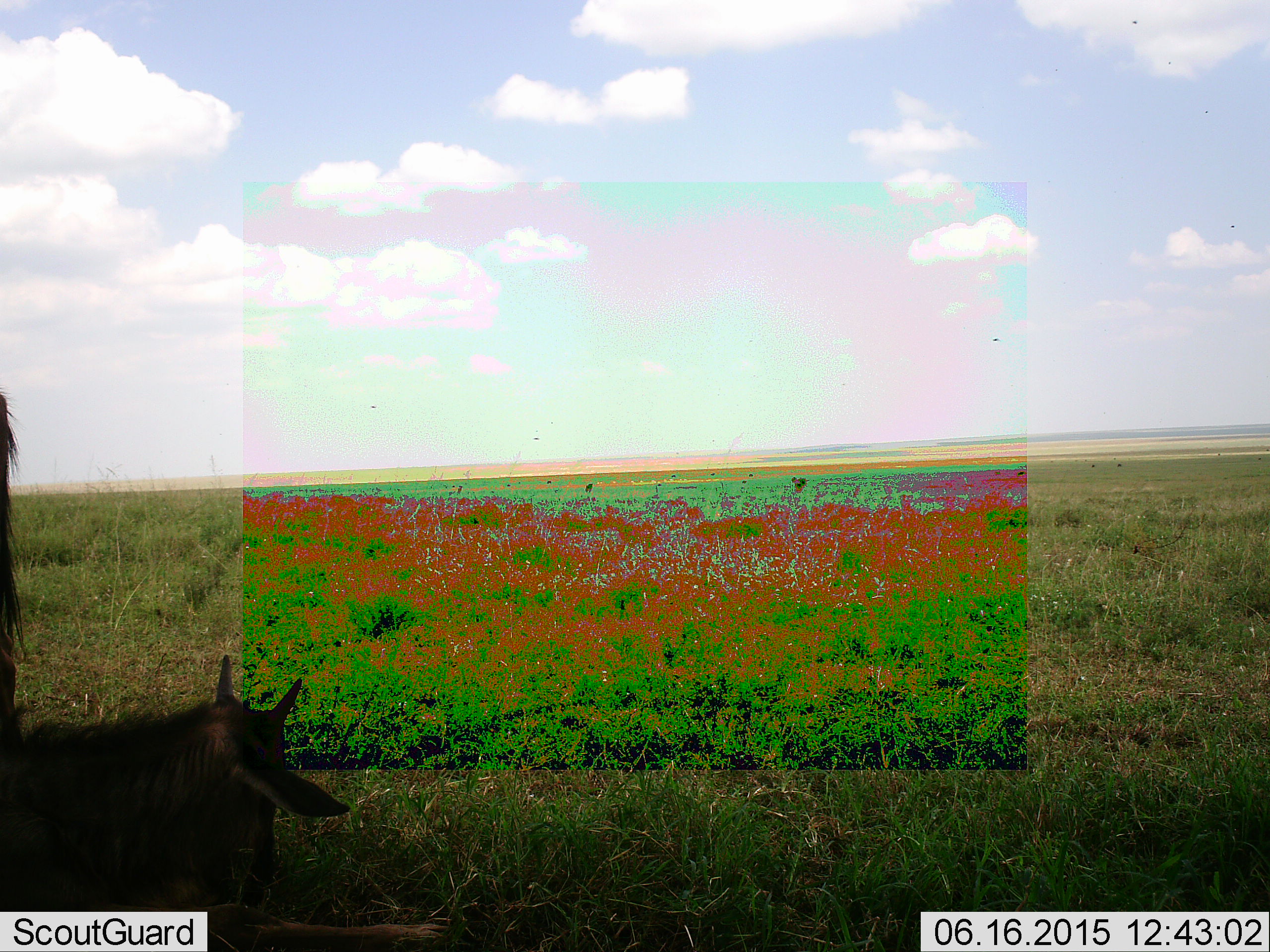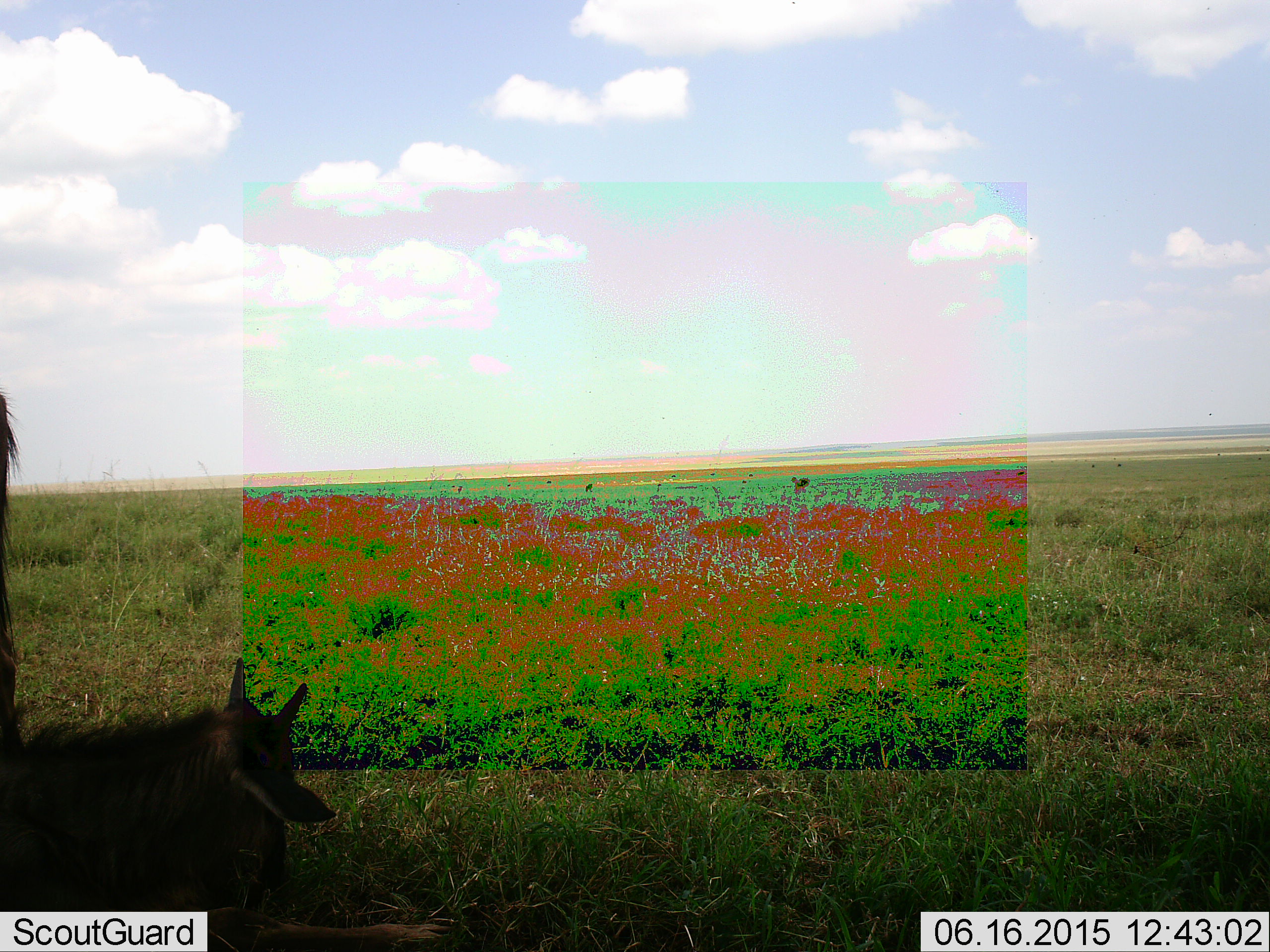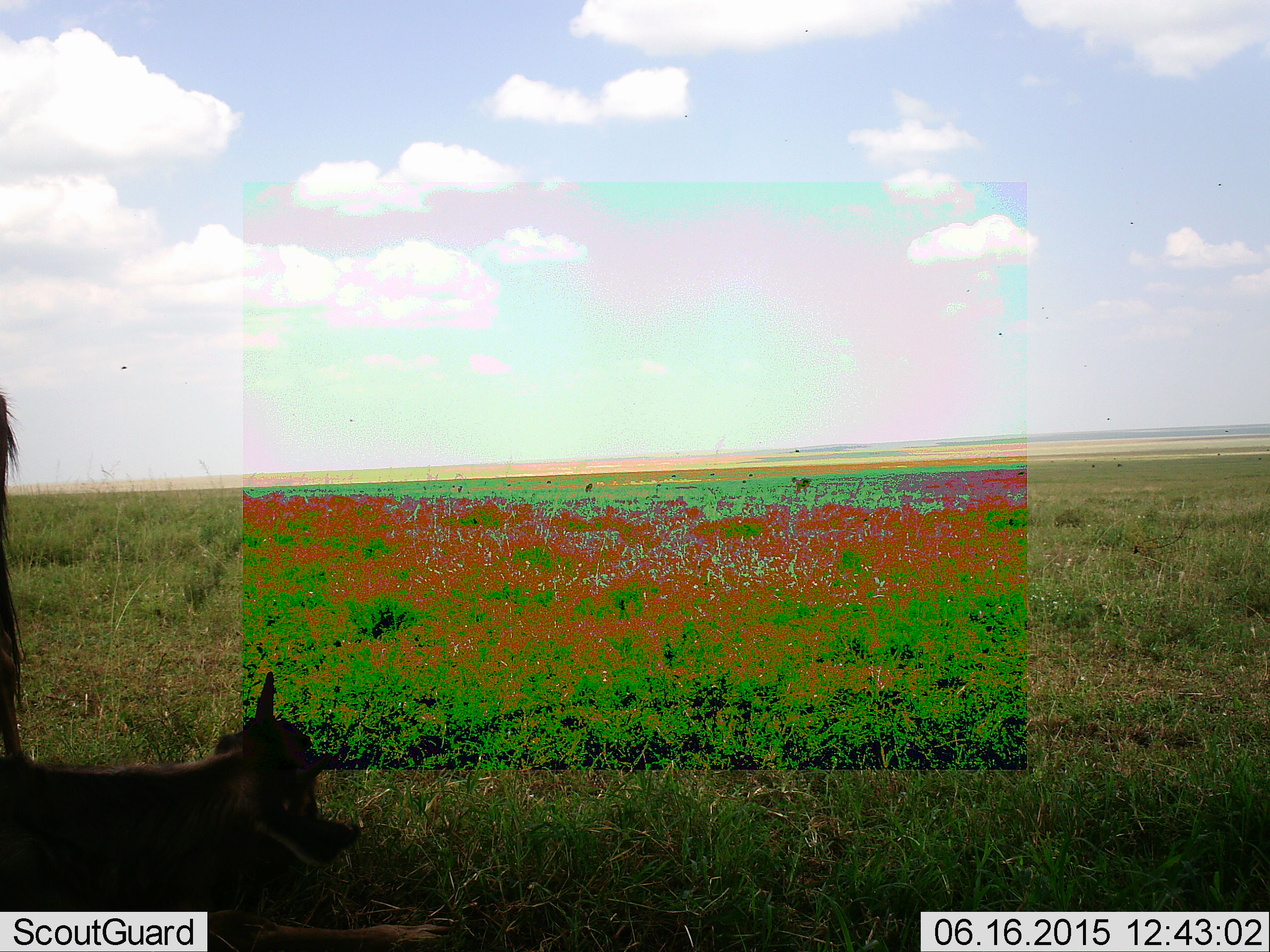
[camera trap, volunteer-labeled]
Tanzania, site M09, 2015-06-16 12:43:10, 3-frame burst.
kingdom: Animalia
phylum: Chordata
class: Mammalia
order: Artiodactyla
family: Bovidae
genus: Connochaetes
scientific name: Connochaetes taurinus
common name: blue wildebeest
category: wildebeest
Wildebeest (blue wildebeest) (Connochaetes taurinus), count 2. Behavior (volunteer vote fractions): standing 90%, resting 80%, moving 0%, interacting 0%. Young present (vote fraction): 70%. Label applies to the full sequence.